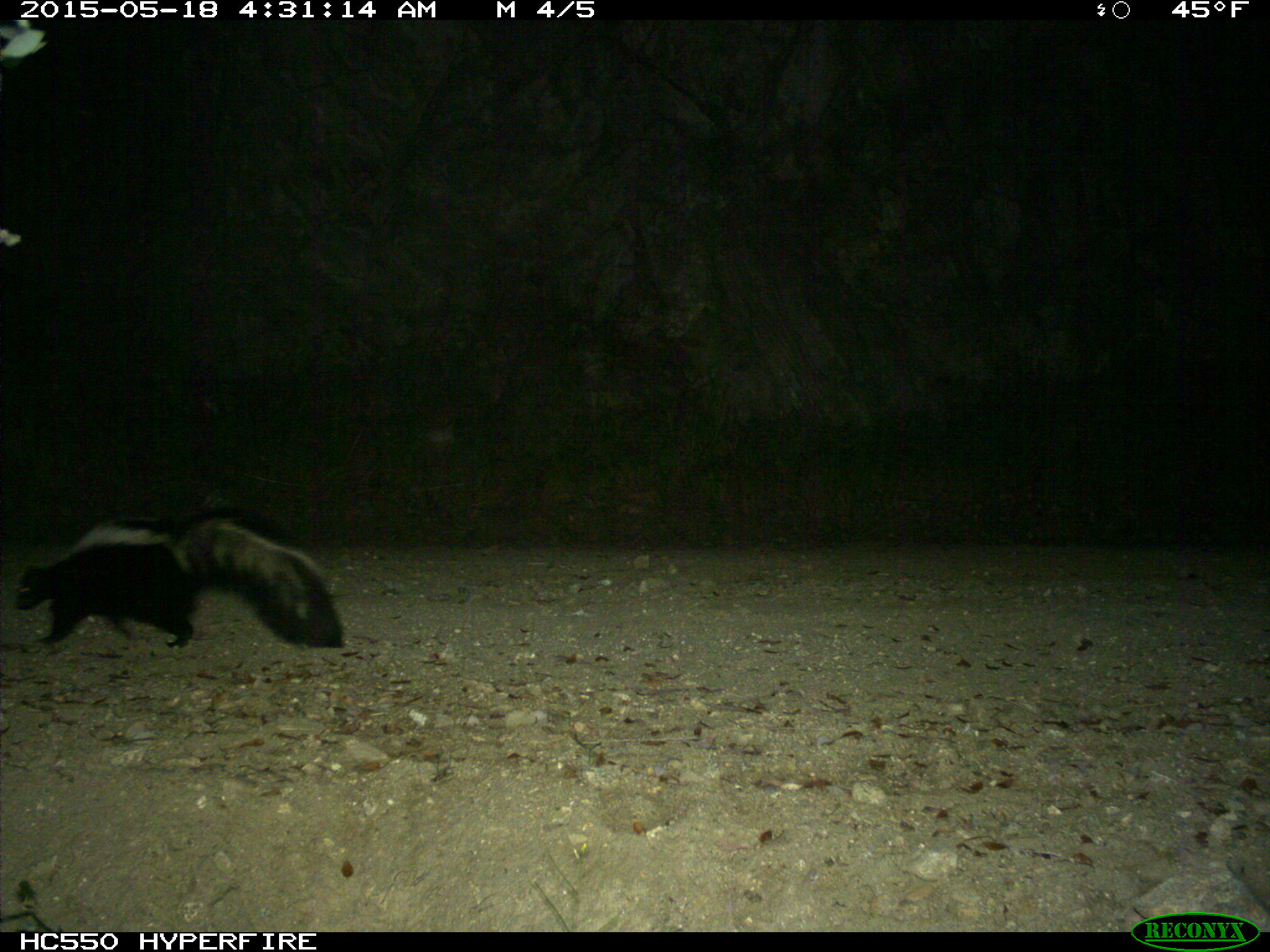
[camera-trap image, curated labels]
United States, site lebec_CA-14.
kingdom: Animalia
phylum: Chordata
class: Mammalia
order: Carnivora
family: Mephitidae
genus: Mephitis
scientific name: Mephitis mephitis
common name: striped skunk